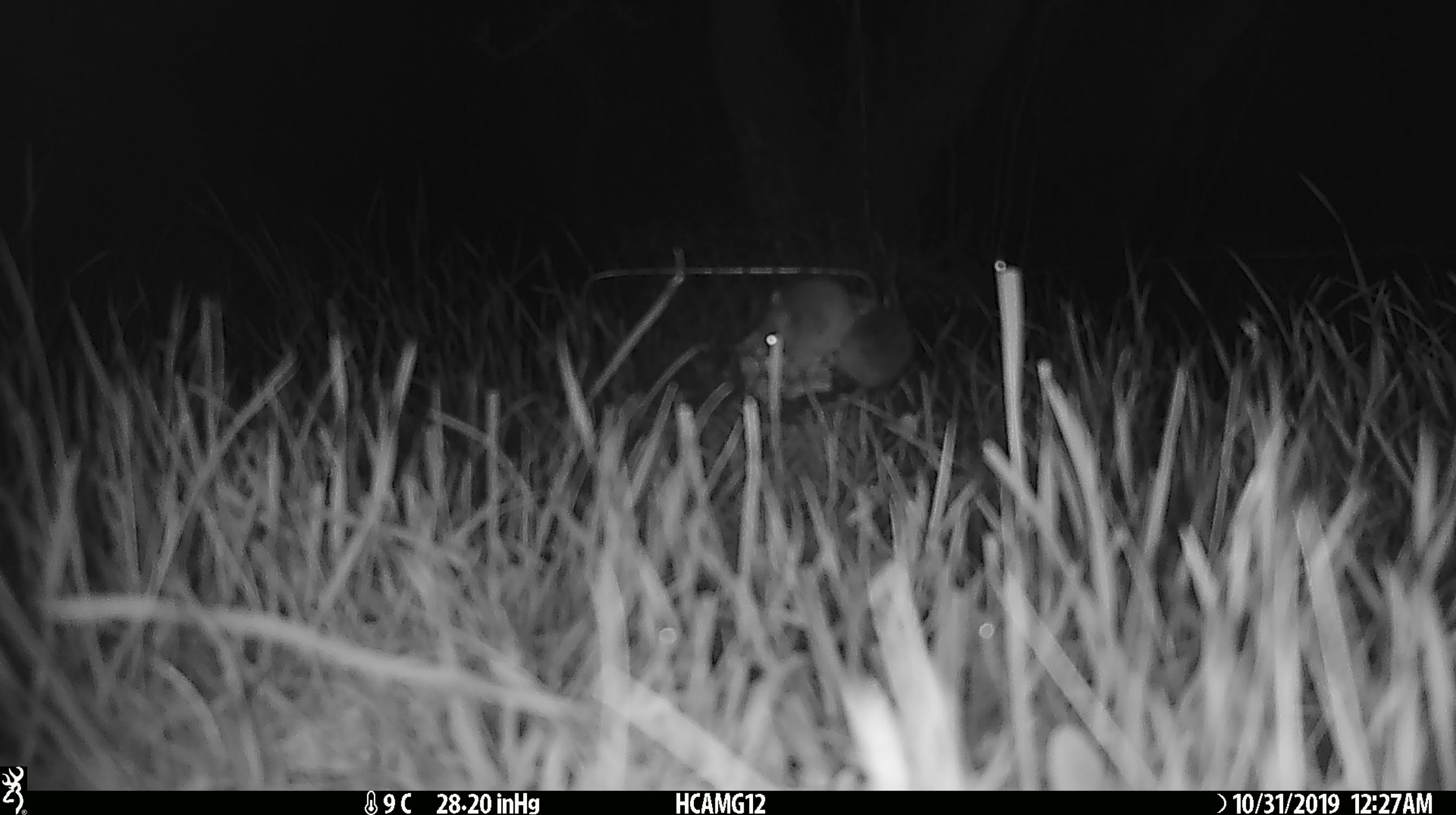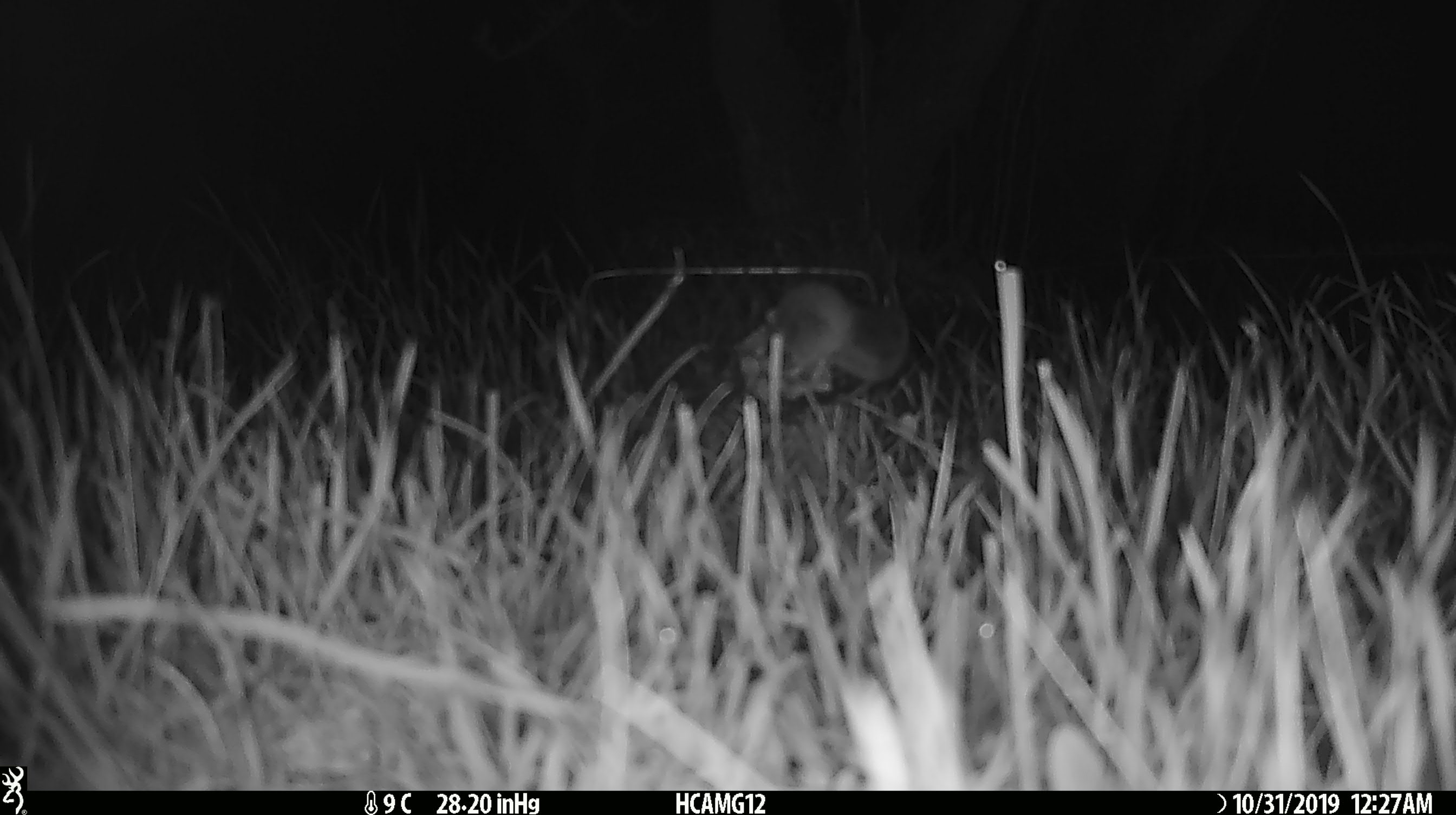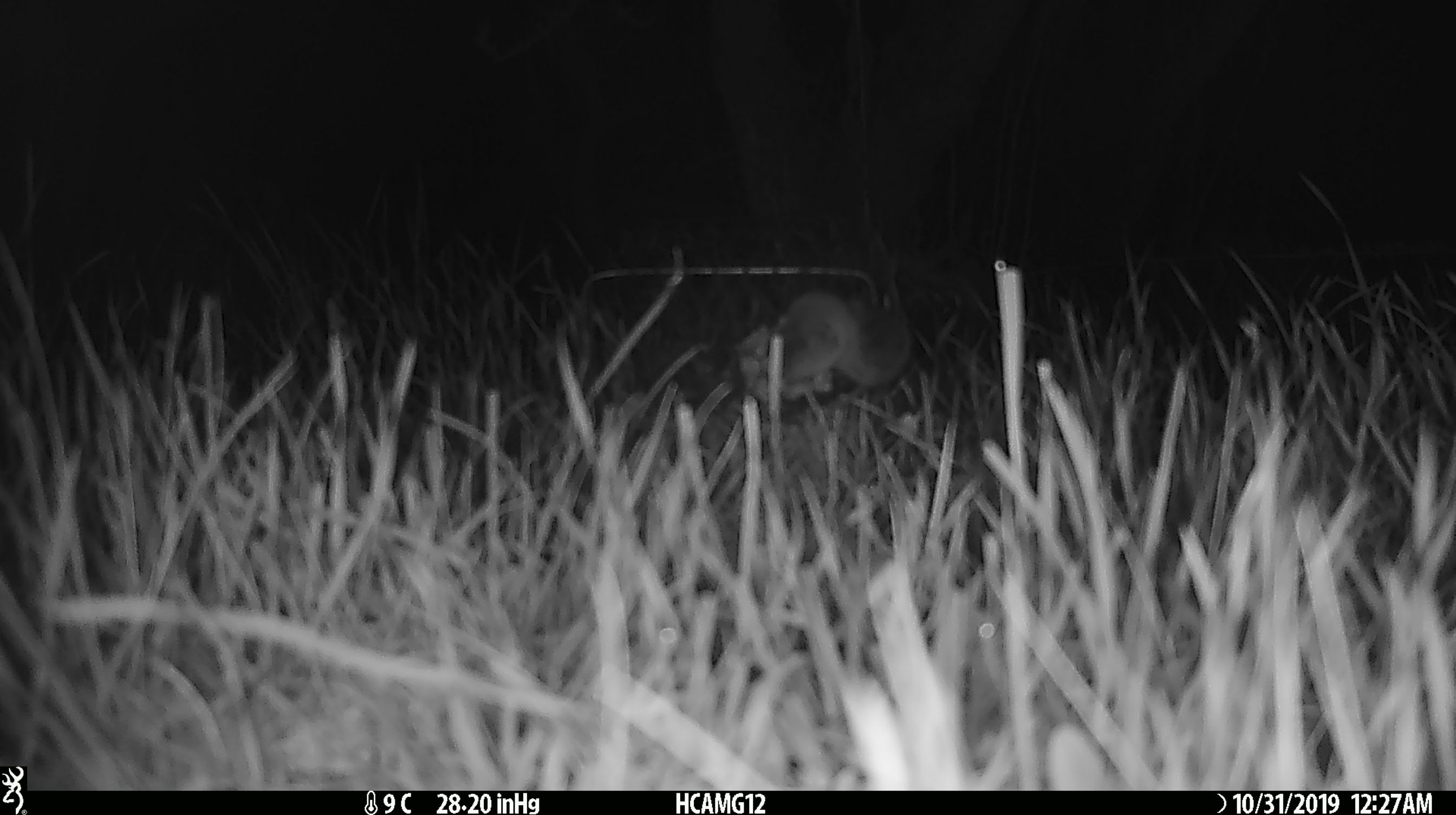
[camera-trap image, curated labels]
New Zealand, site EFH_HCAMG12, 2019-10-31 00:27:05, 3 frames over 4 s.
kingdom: Animalia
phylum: Chordata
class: Mammalia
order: Rodentia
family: Muridae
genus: Mus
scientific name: Mus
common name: mouse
Mouse (Mus).